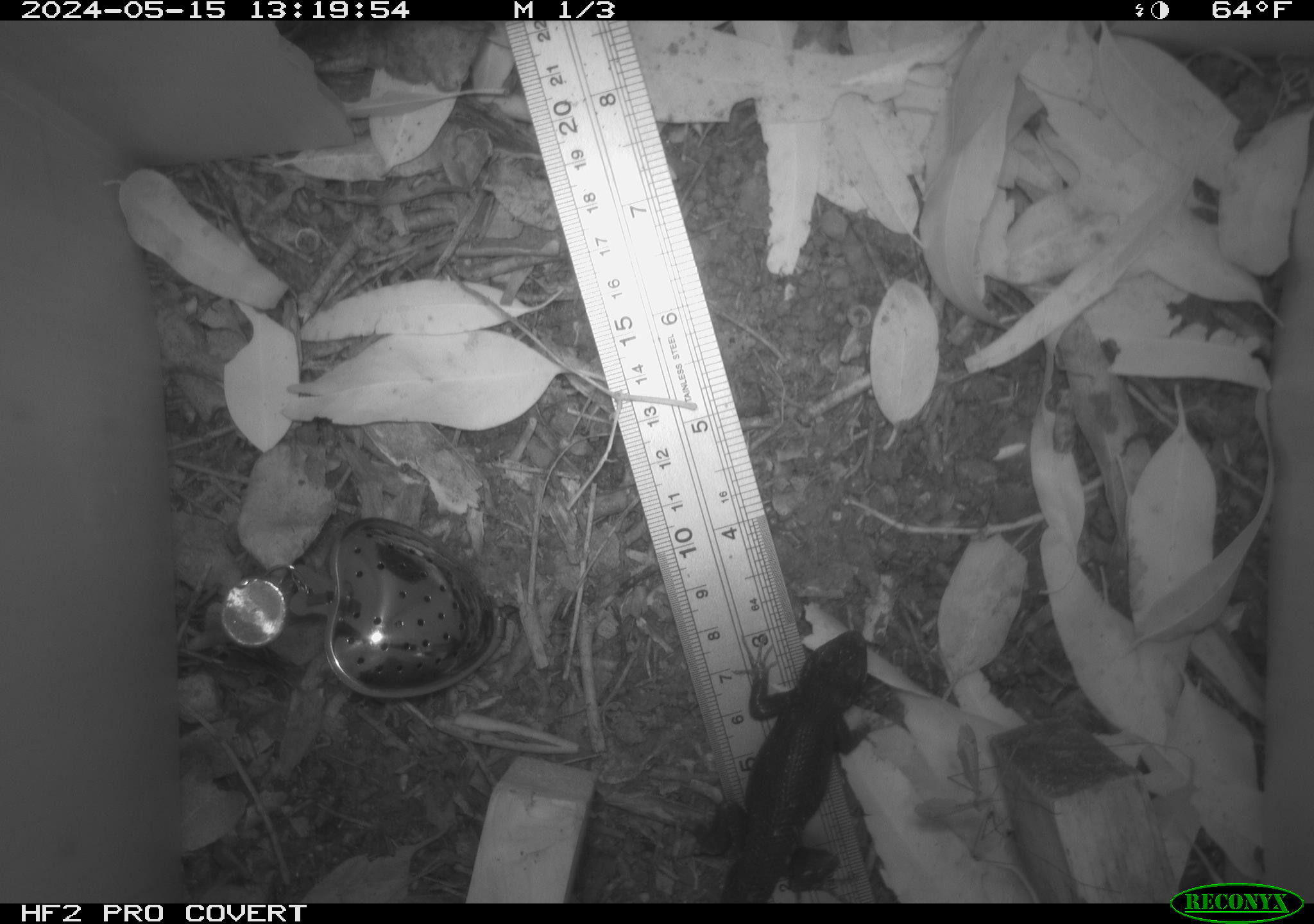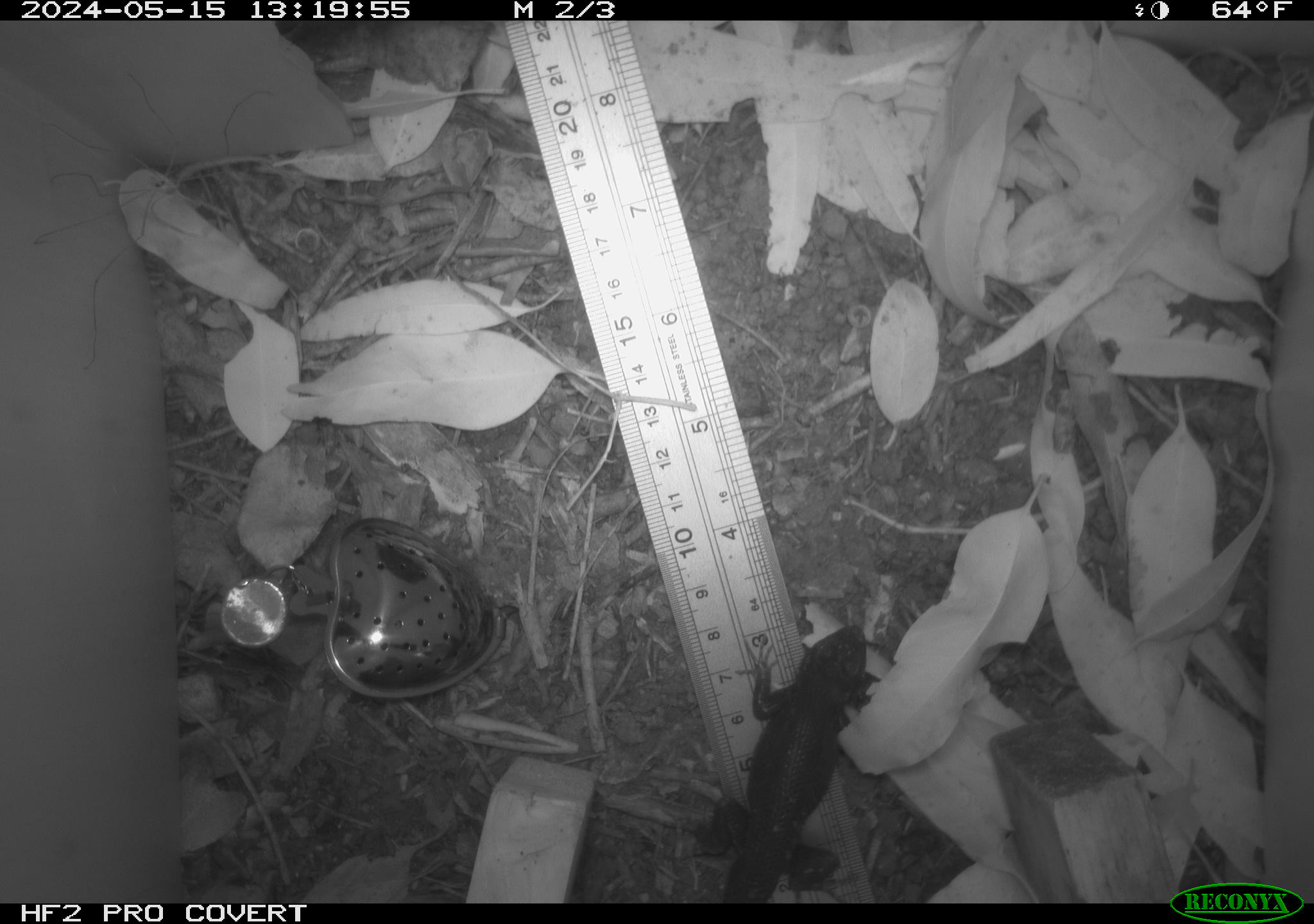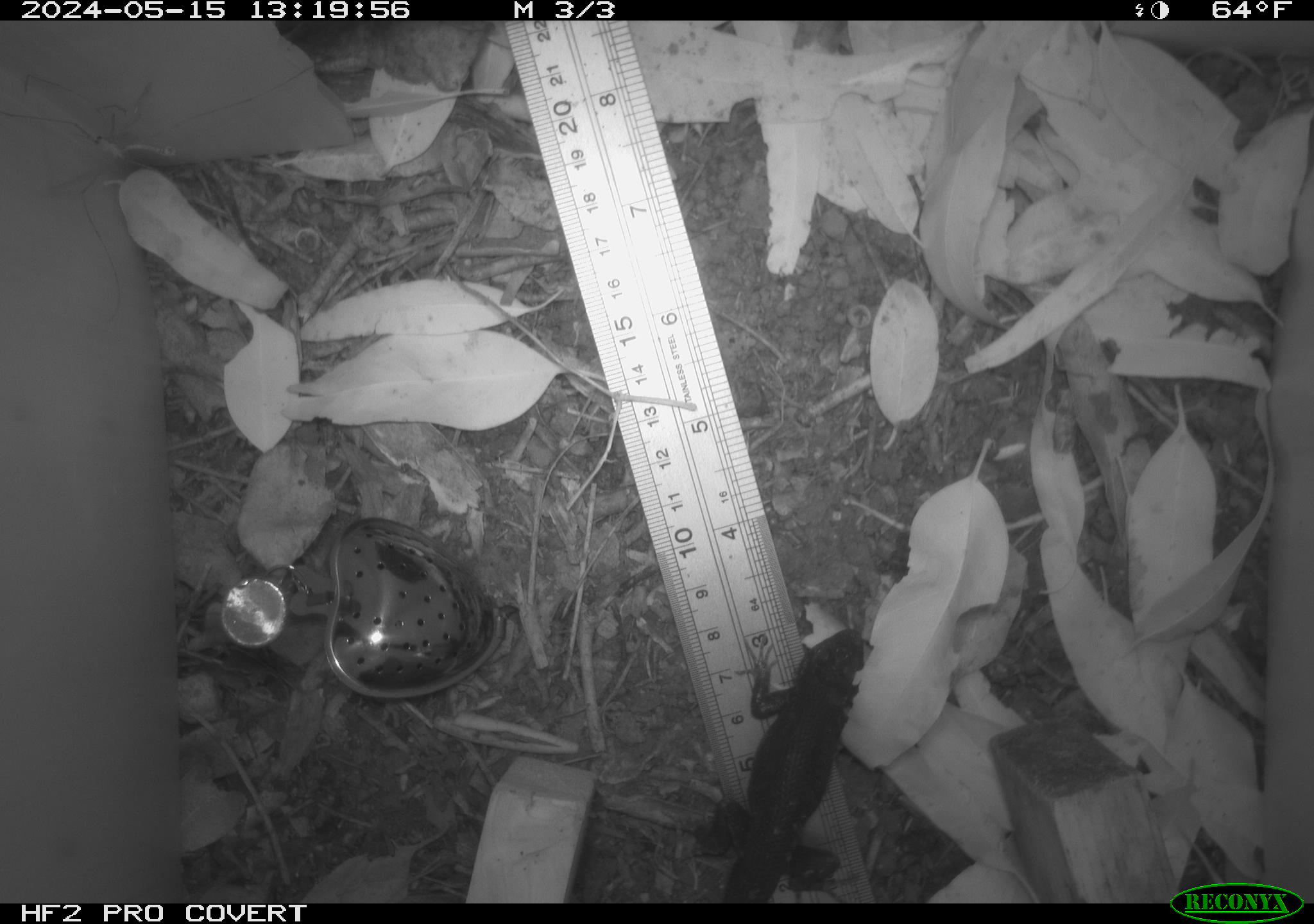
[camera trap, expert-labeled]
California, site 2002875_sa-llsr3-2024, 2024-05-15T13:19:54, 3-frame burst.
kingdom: Animalia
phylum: Chordata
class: Reptilia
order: Squamata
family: Phrynosomatidae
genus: Sceloporus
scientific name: Sceloporus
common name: spiny lizards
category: sceloporus species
Sceloporus species (spiny lizards) (Sceloporus).